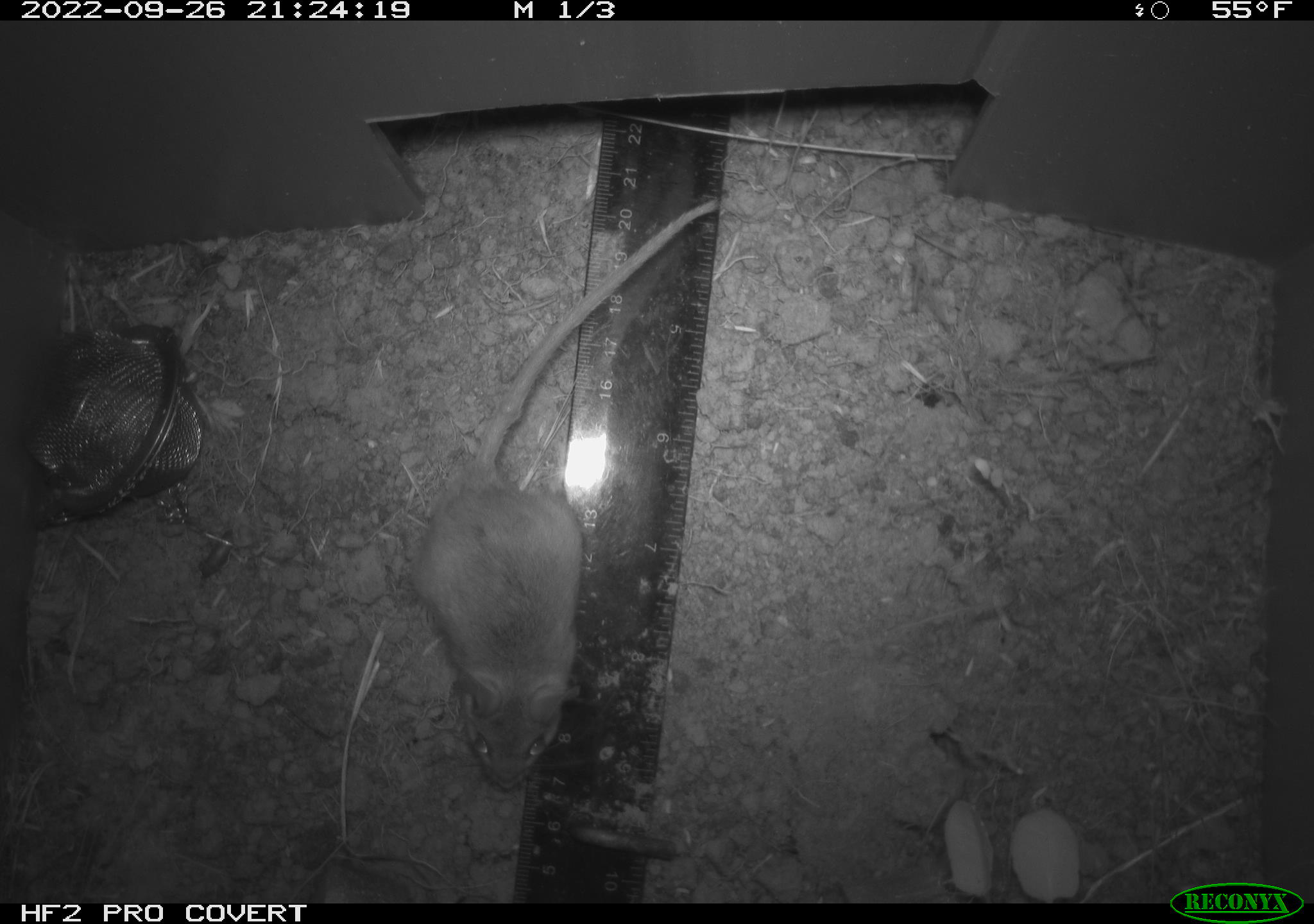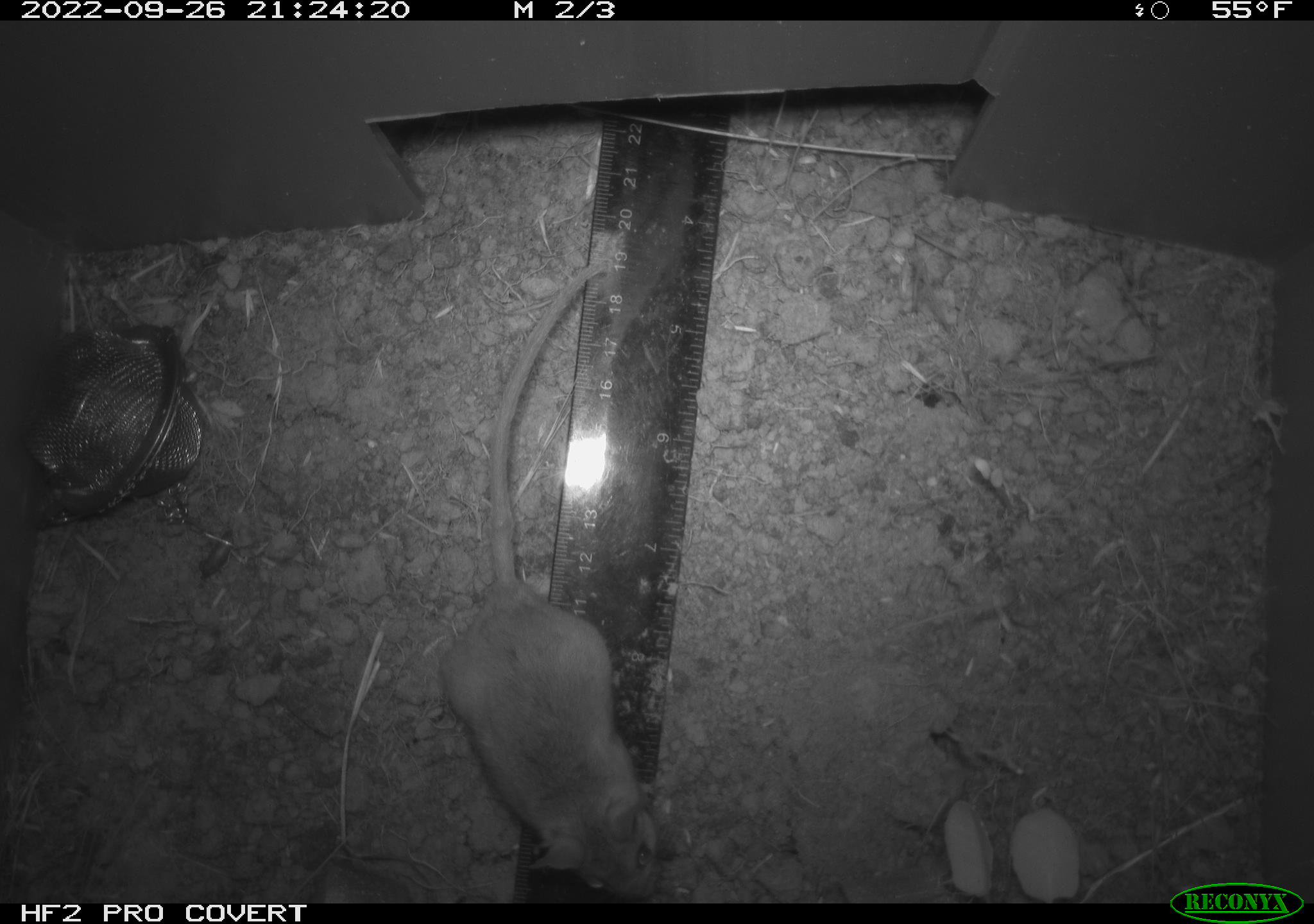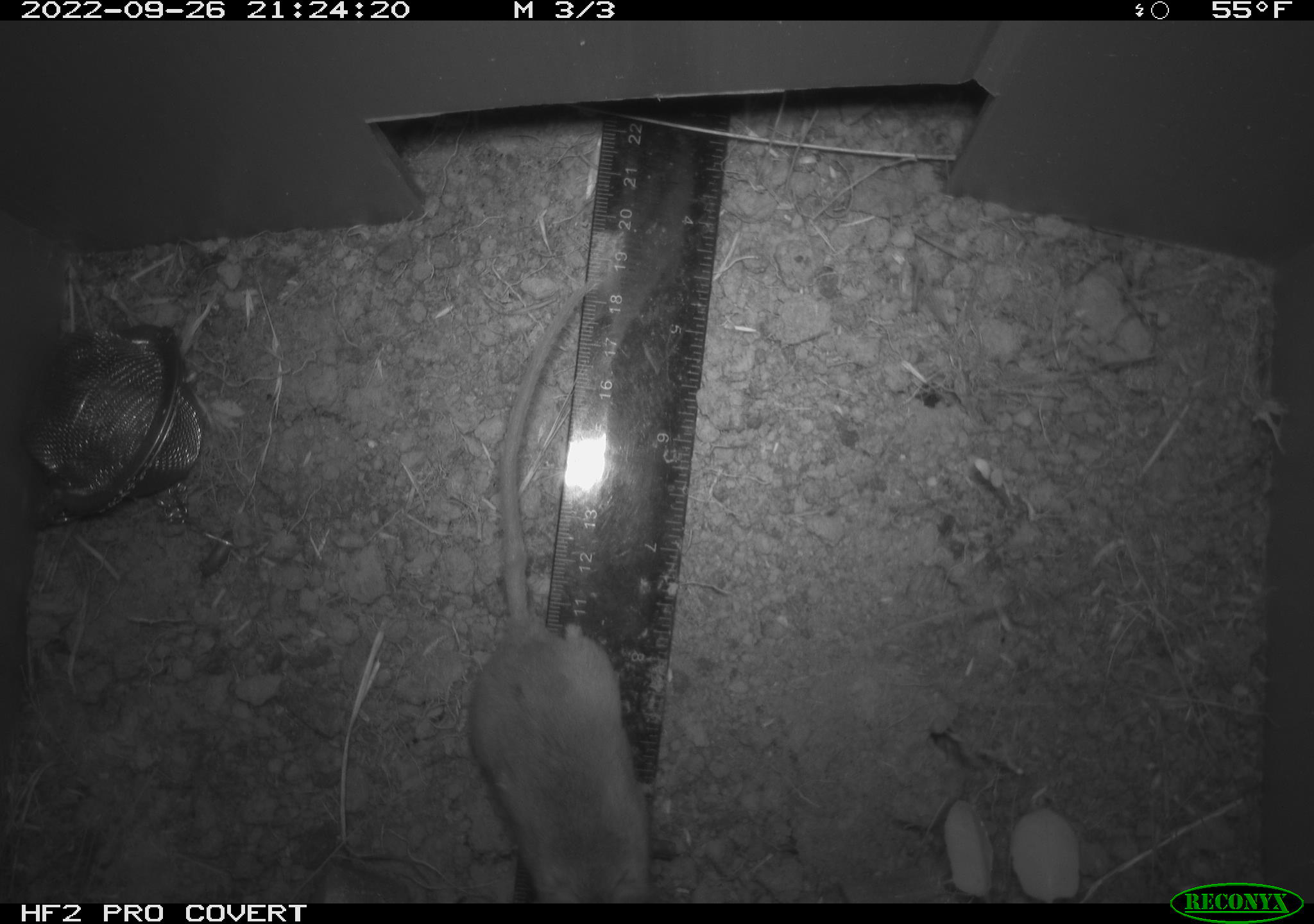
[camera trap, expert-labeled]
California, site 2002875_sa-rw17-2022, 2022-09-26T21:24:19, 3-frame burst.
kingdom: Animalia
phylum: Chordata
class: Mammalia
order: Rodentia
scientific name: Rodentia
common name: mouse species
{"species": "mouse species (Rodentia)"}